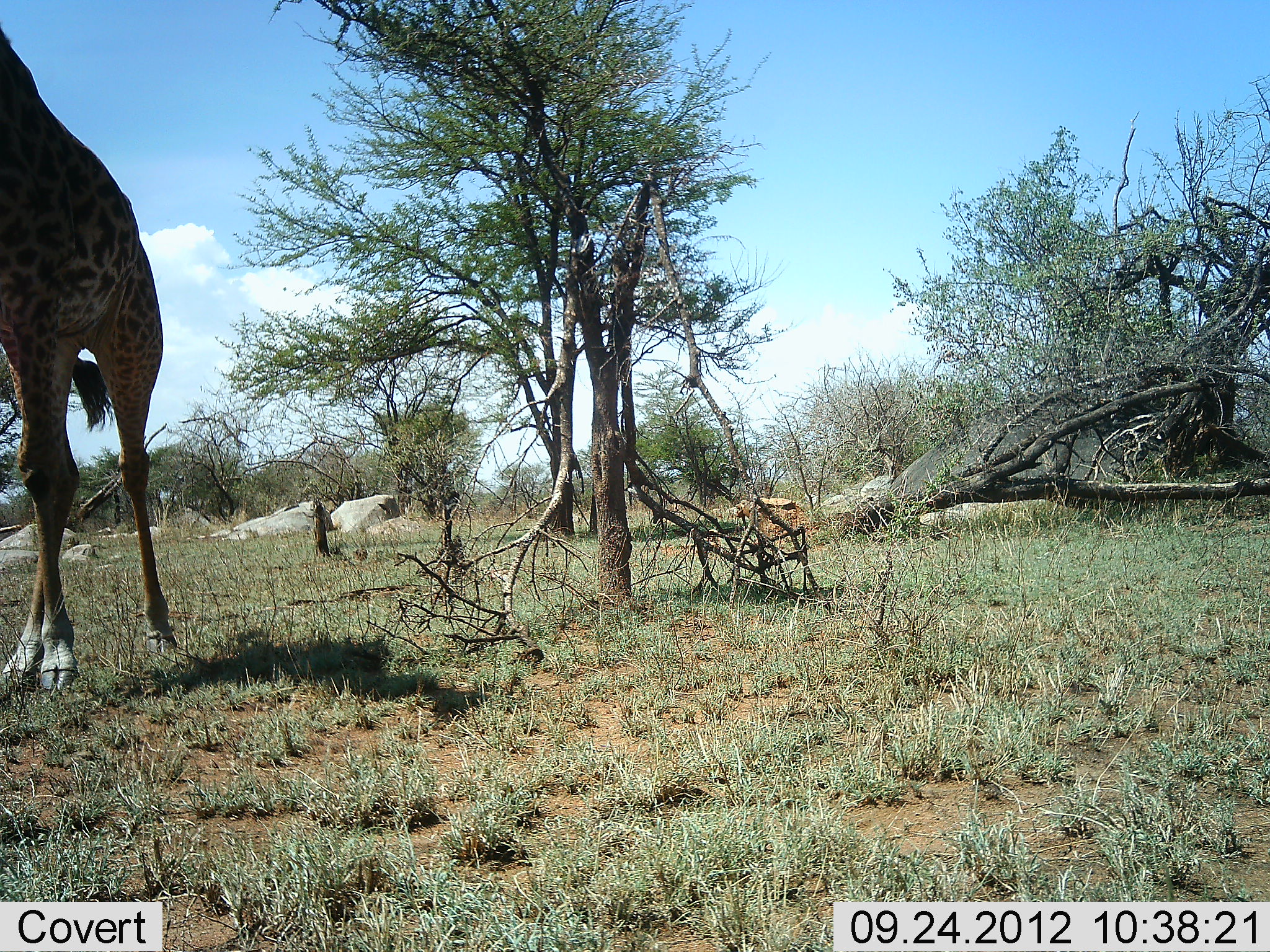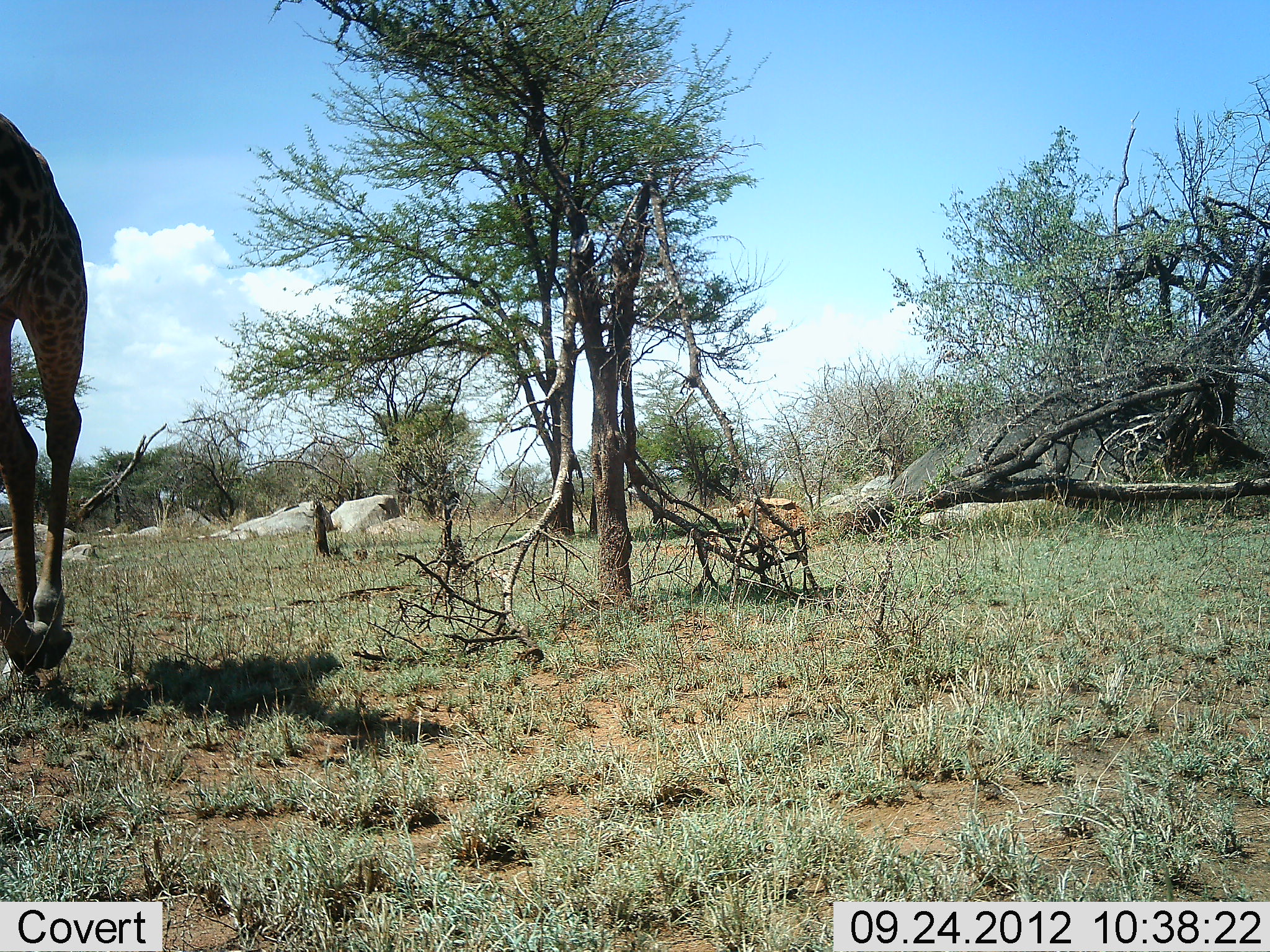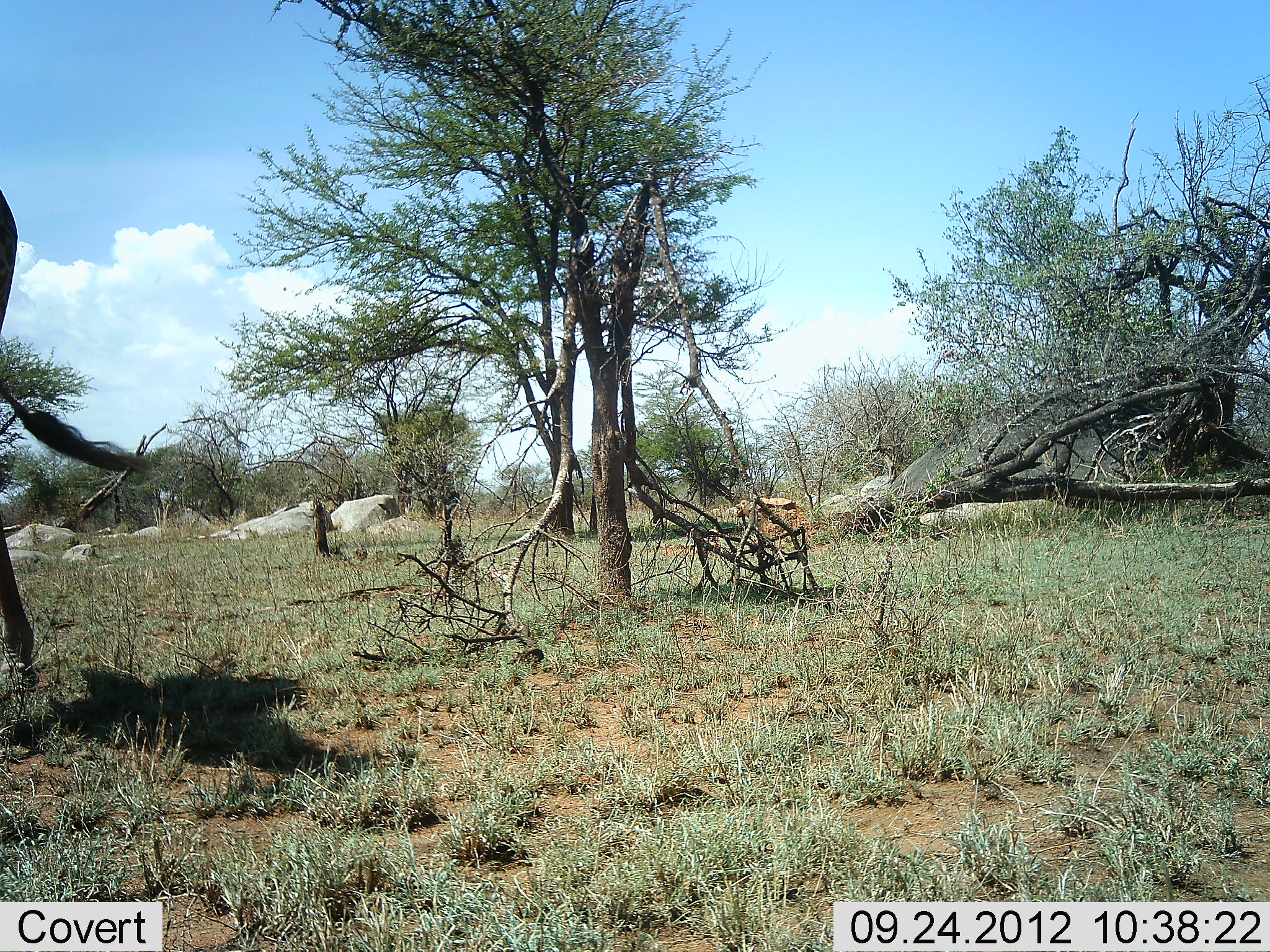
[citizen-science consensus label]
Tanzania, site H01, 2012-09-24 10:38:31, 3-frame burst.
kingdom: Animalia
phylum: Chordata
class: Mammalia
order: Artiodactyla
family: Giraffidae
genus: Giraffa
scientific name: Giraffa camelopardalis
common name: giraffe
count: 1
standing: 10%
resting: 0%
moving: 90%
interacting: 0%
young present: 0%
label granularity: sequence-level